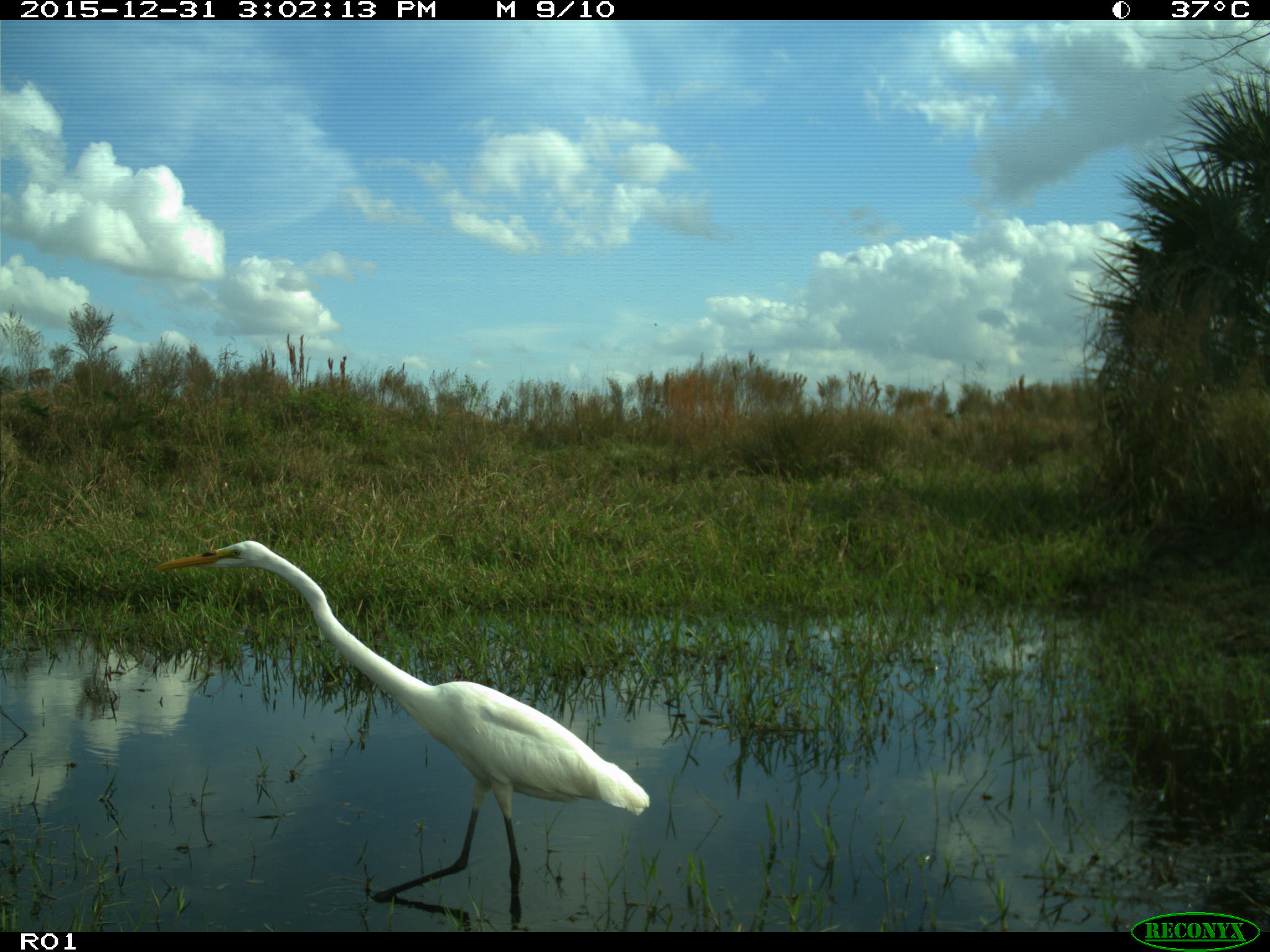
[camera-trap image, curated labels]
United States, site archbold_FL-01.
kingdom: Animalia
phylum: Chordata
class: Aves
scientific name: Aves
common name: birds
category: unidentified bird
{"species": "unidentified bird (birds) (Aves)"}